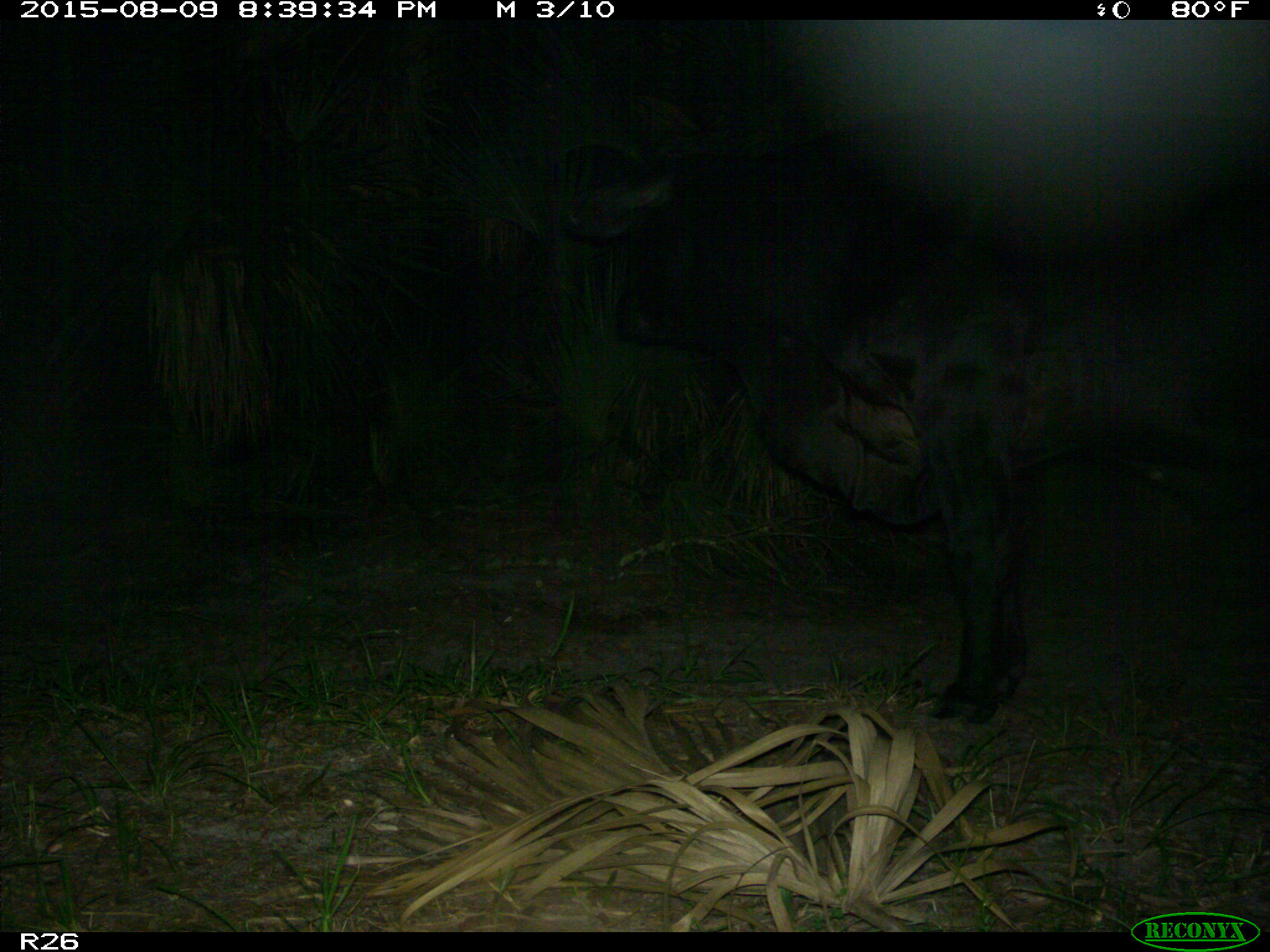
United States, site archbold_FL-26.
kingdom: Animalia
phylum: Chordata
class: Mammalia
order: Artiodactyla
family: Bovidae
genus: Bos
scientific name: Bos taurus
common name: domestic cow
Bos taurus (domestic cow).